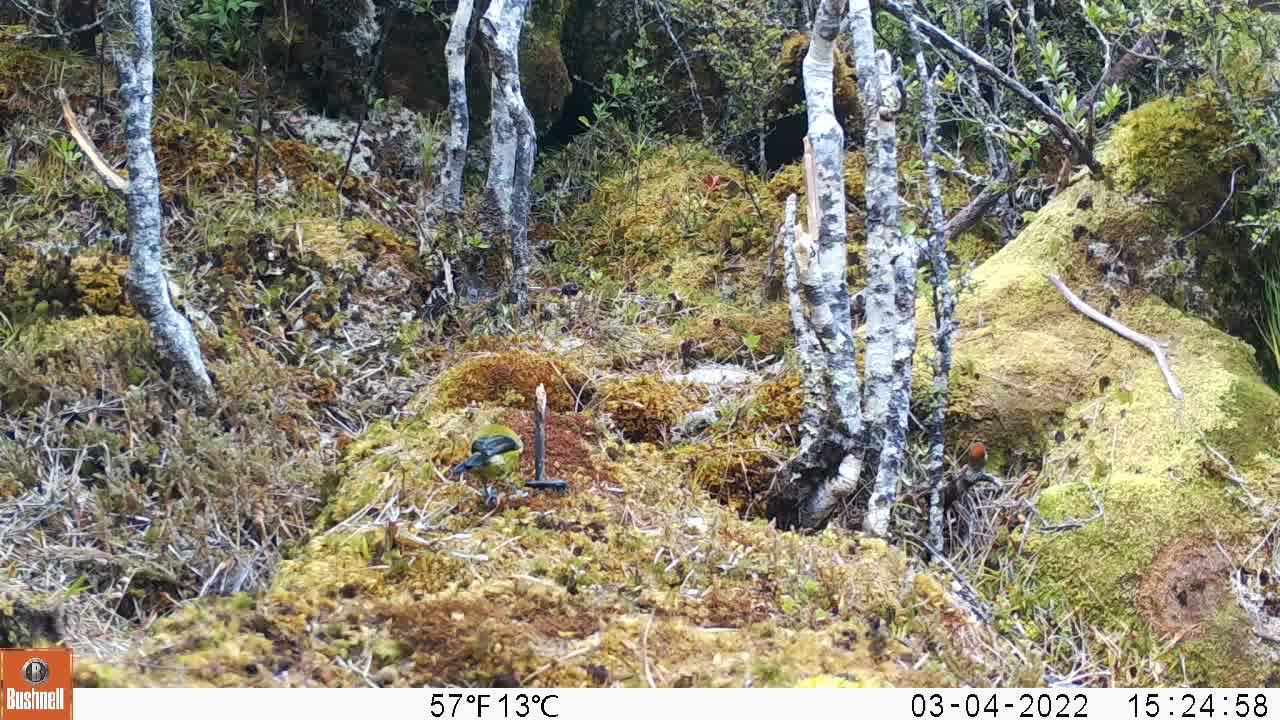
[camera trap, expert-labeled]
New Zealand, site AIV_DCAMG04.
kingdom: Animalia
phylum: Chordata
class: Aves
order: Passeriformes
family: Meliphagidae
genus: Anthornis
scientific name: Anthornis melanura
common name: new zealand bellbird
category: bellbird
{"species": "bellbird (new zealand bellbird) (Anthornis melanura)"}